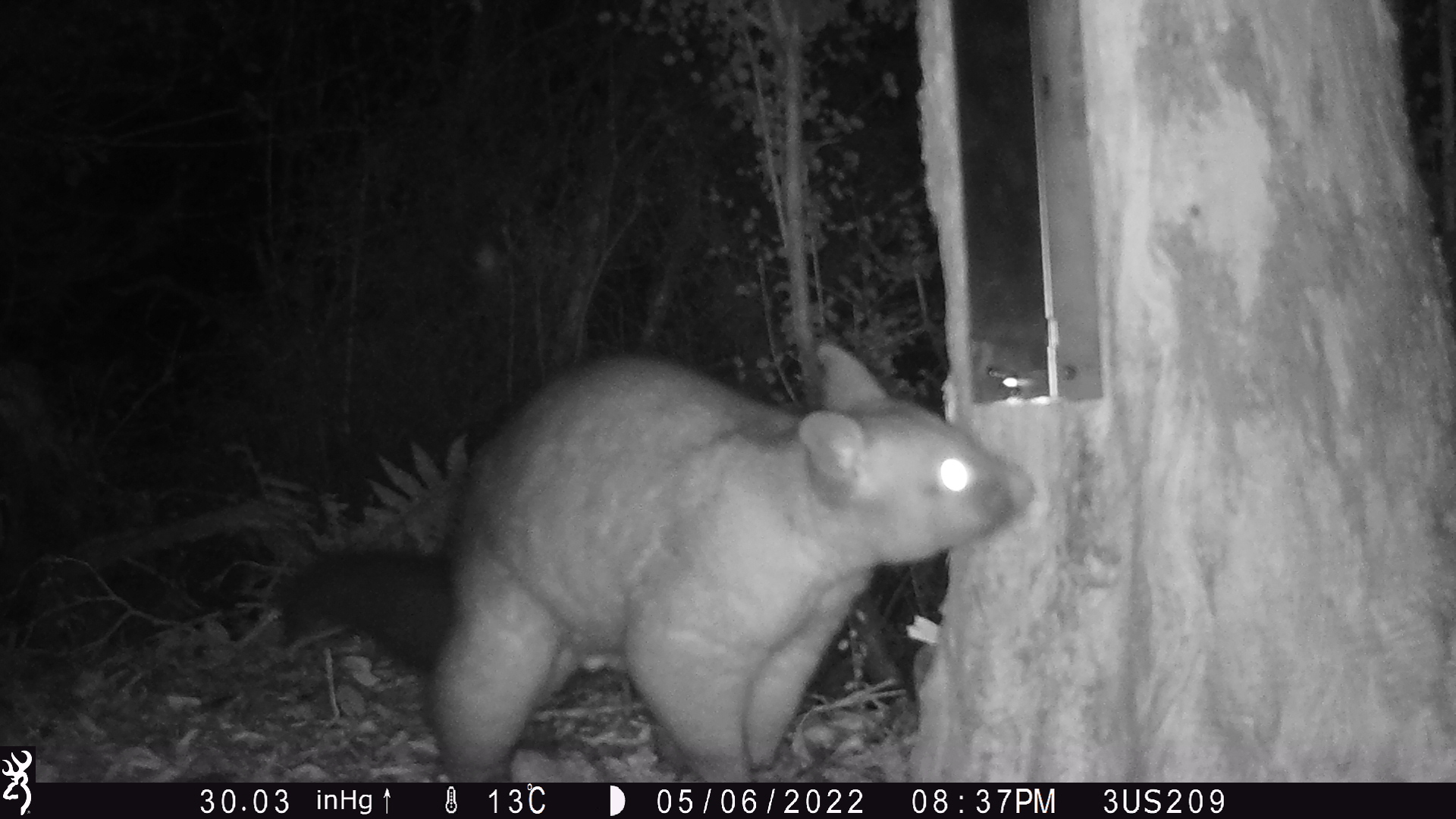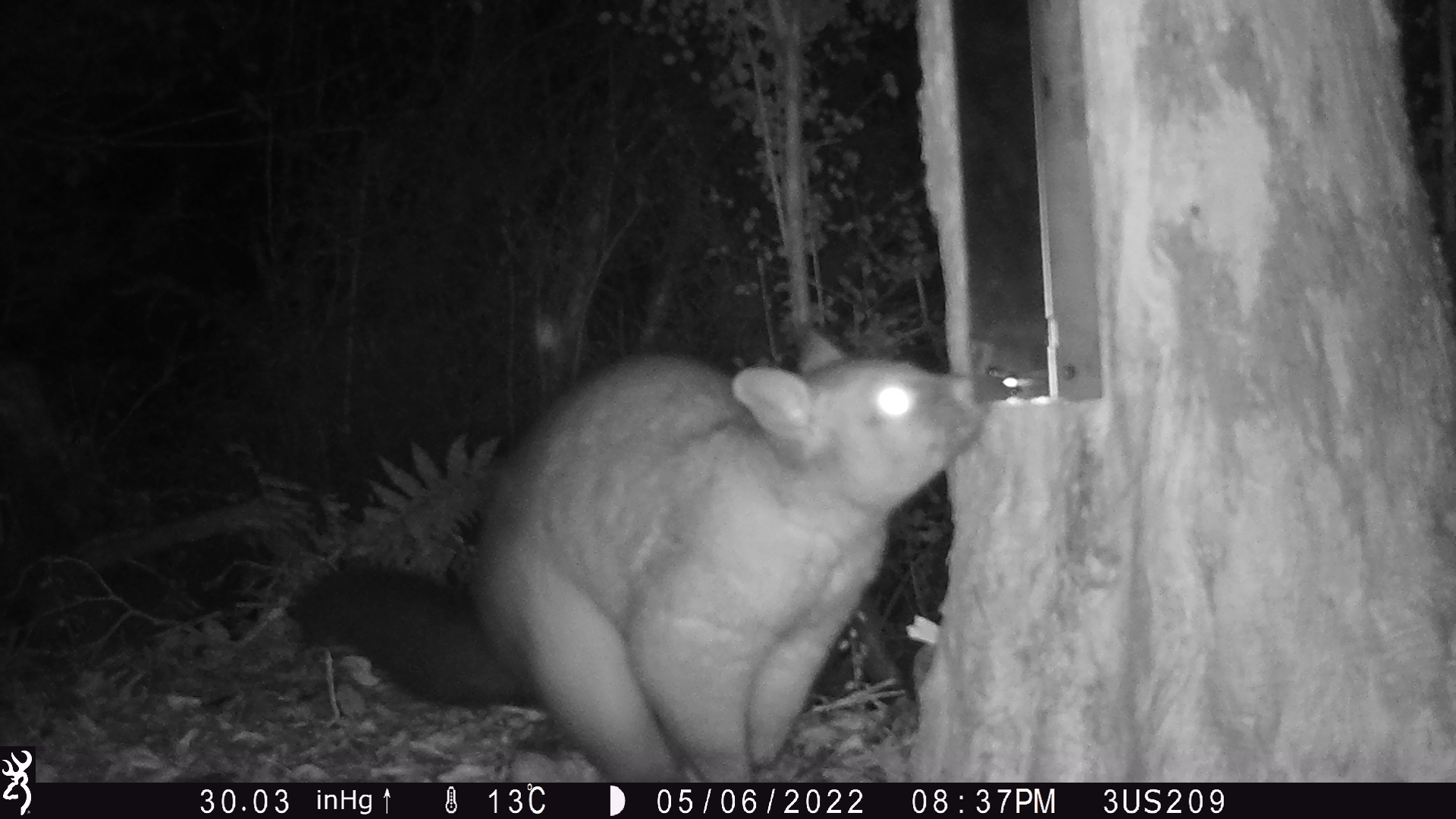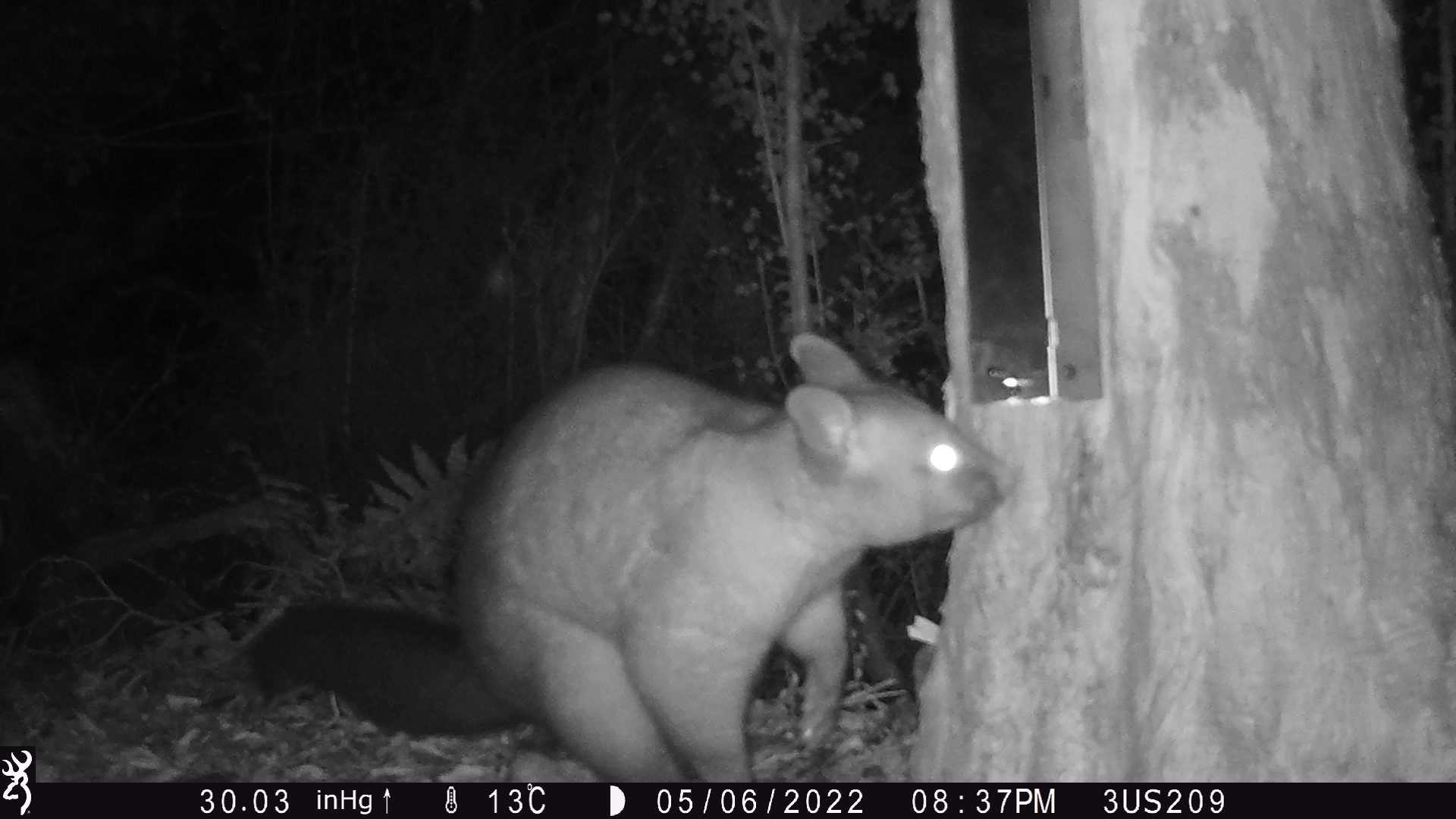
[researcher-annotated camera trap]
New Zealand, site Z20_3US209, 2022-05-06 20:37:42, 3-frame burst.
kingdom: Animalia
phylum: Chordata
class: Mammalia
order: Diprotodontia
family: Phalangeridae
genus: Trichosurus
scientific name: Trichosurus vulpecula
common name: common brushtail possum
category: possum